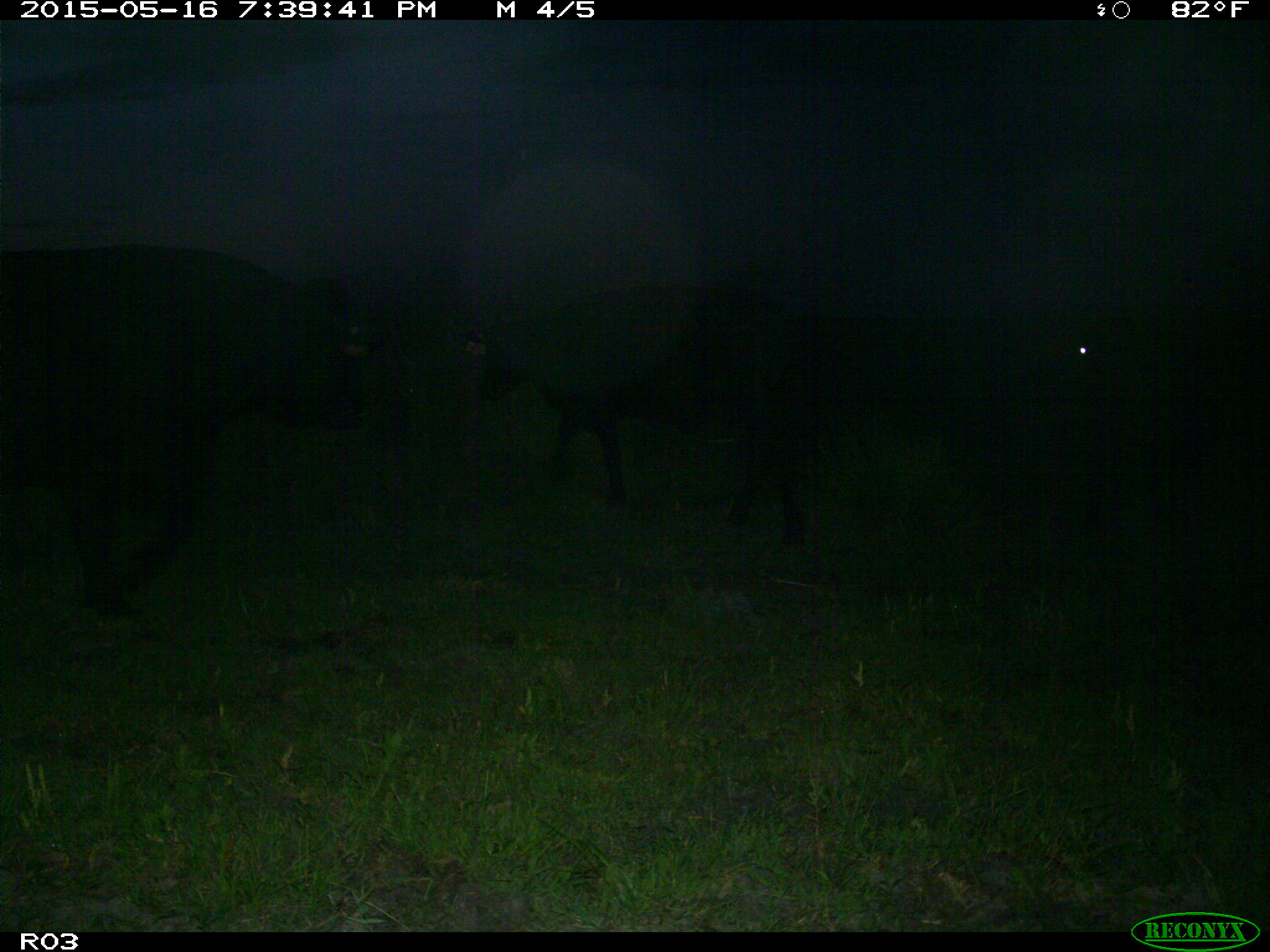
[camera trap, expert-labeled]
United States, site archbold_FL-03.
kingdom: Animalia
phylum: Chordata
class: Mammalia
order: Artiodactyla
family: Bovidae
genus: Bos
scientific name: Bos taurus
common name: domestic cow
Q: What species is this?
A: Bos taurus (domestic cow).